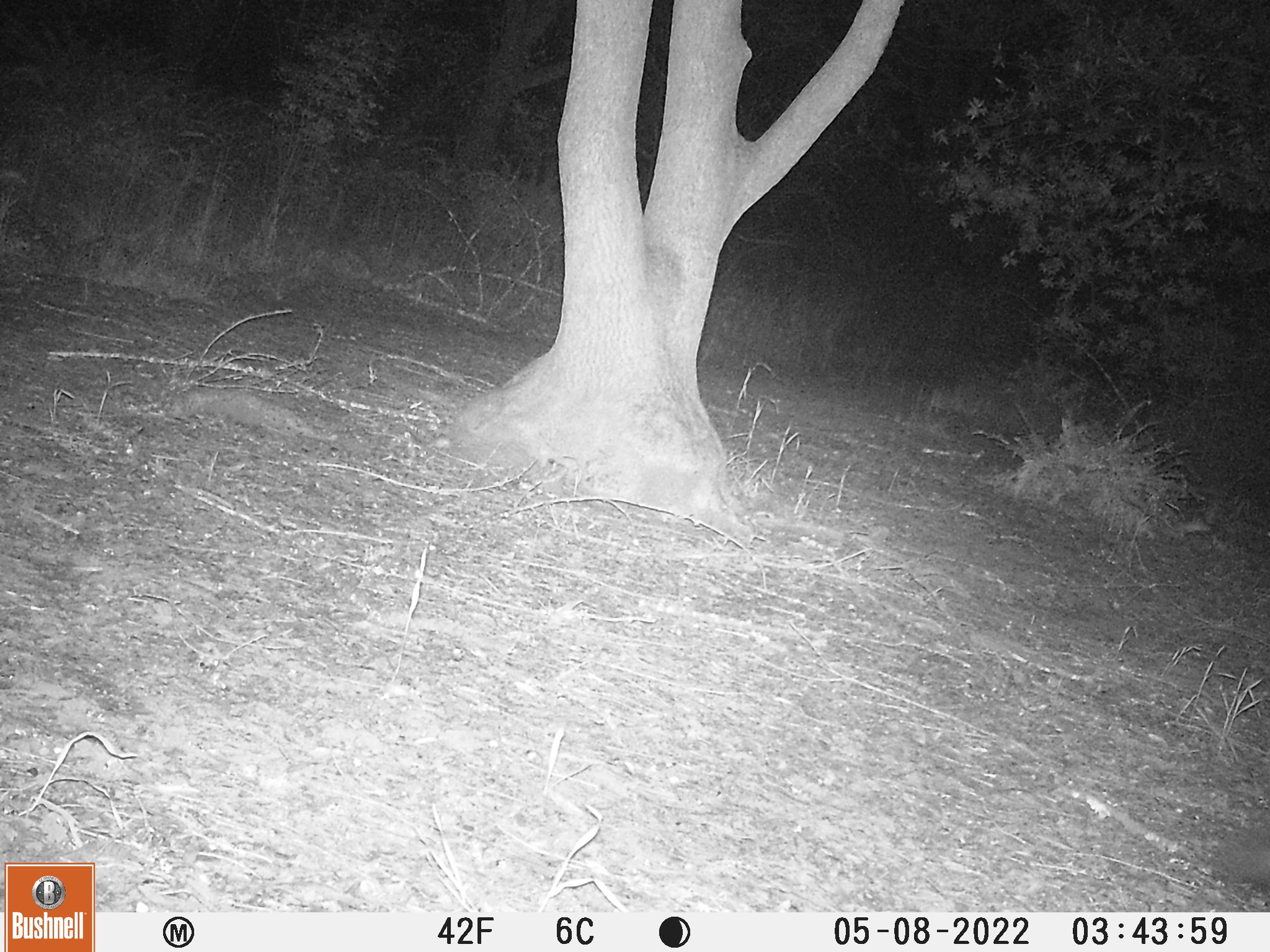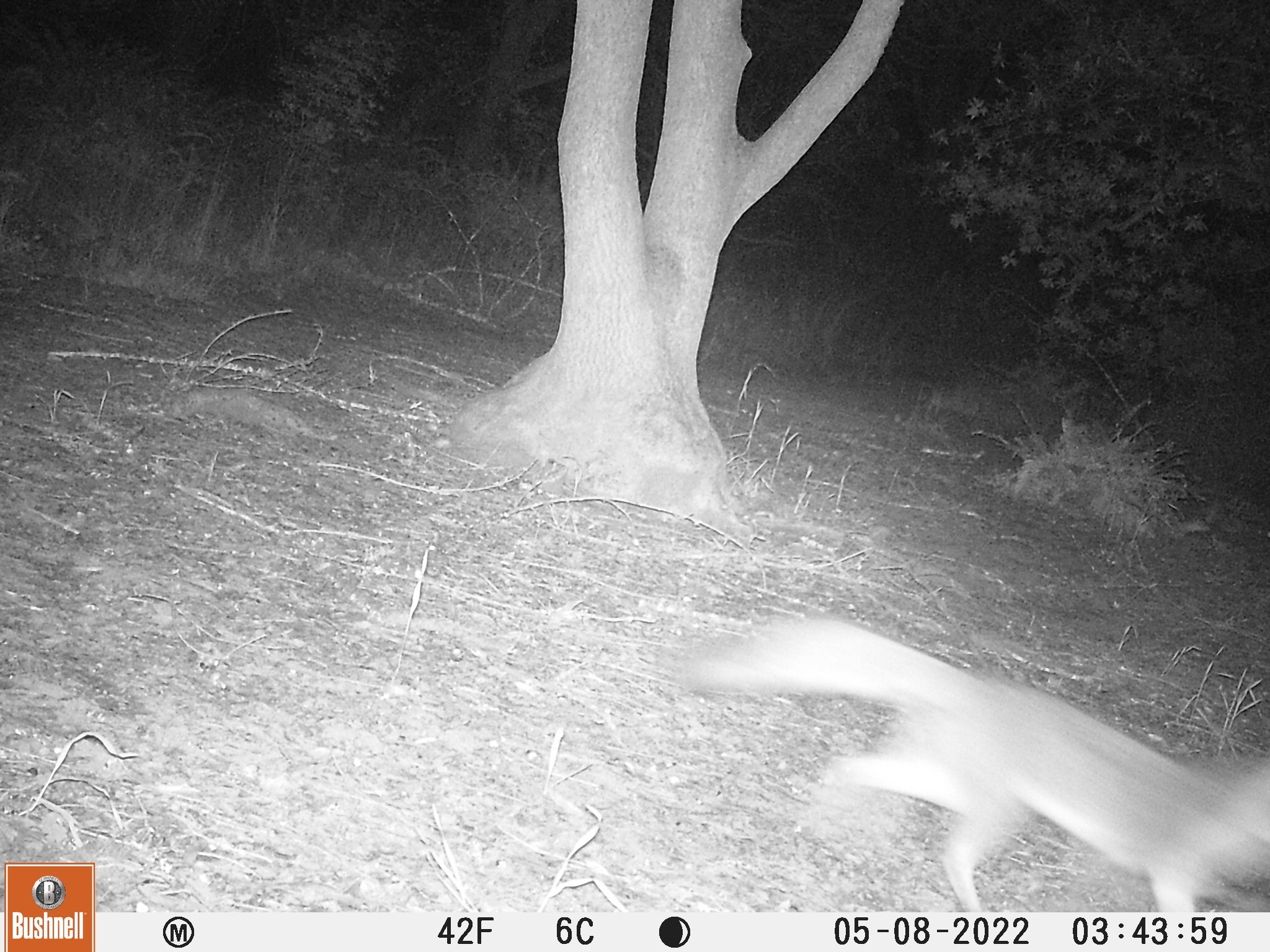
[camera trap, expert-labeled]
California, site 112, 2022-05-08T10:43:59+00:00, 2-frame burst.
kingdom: Animalia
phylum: Chordata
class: Mammalia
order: Carnivora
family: Canidae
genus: Urocyon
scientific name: Urocyon cinereoargenteus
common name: gray fox